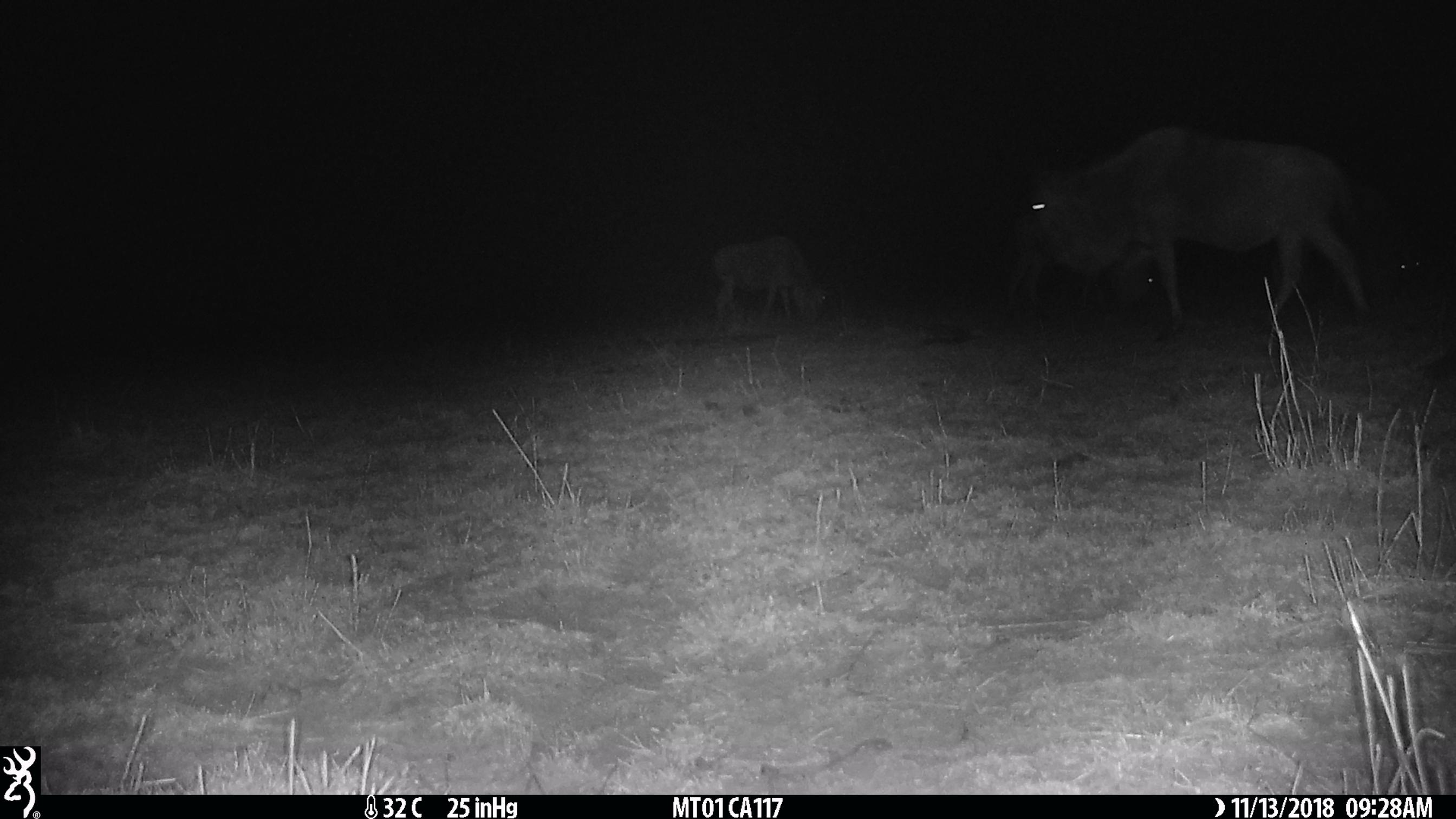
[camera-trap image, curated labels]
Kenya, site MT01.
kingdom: Animalia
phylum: Chordata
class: Mammalia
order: Artiodactyla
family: Bovidae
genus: Connochaetes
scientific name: Connochaetes taurinus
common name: blue wildebeest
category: wildebeest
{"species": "wildebeest (blue wildebeest) (Connochaetes taurinus)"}